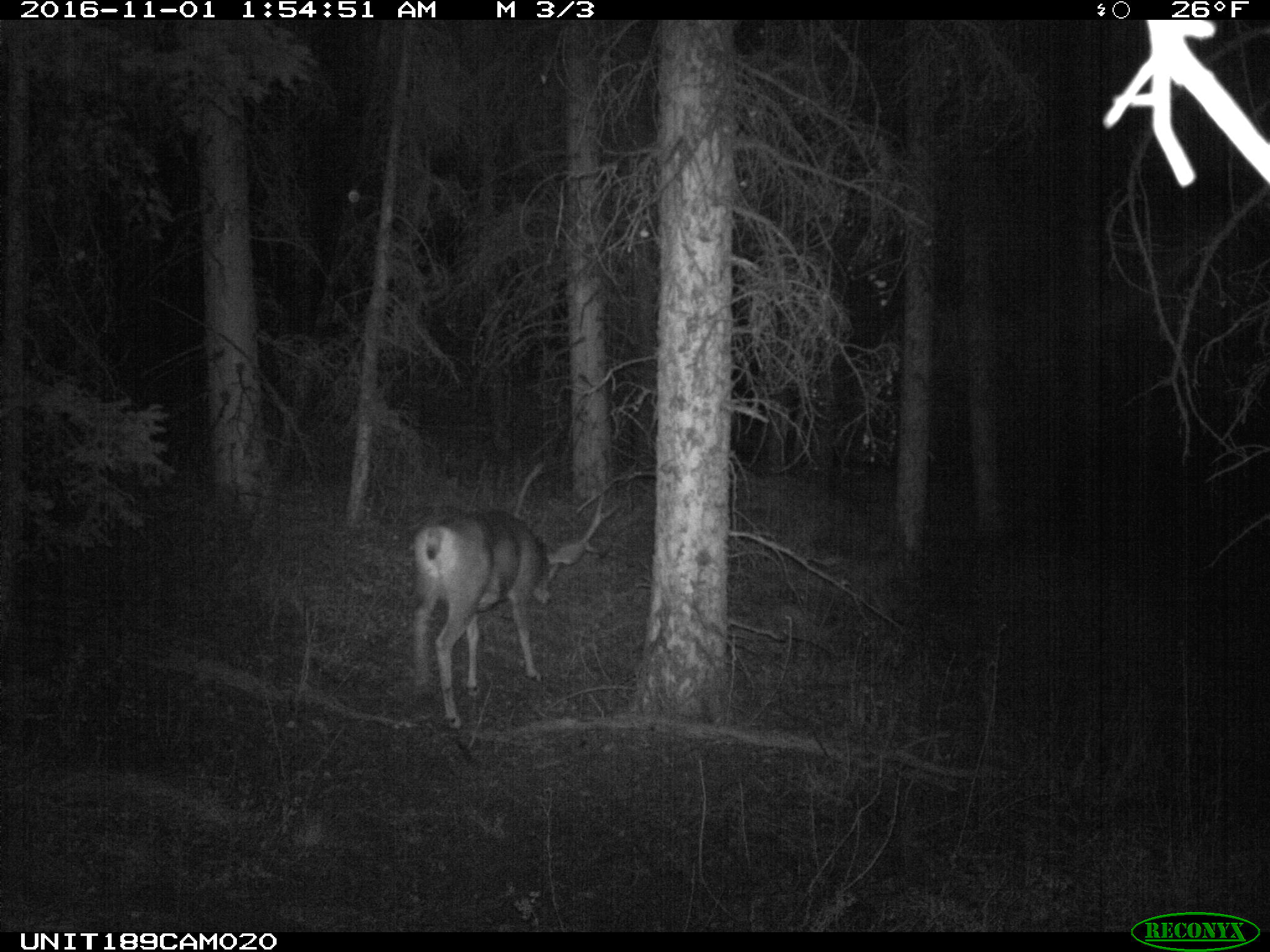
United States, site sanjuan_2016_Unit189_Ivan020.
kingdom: Animalia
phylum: Chordata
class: Mammalia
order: Artiodactyla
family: Cervidae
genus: Odocoileus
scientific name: Odocoileus hemionus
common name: mule deer